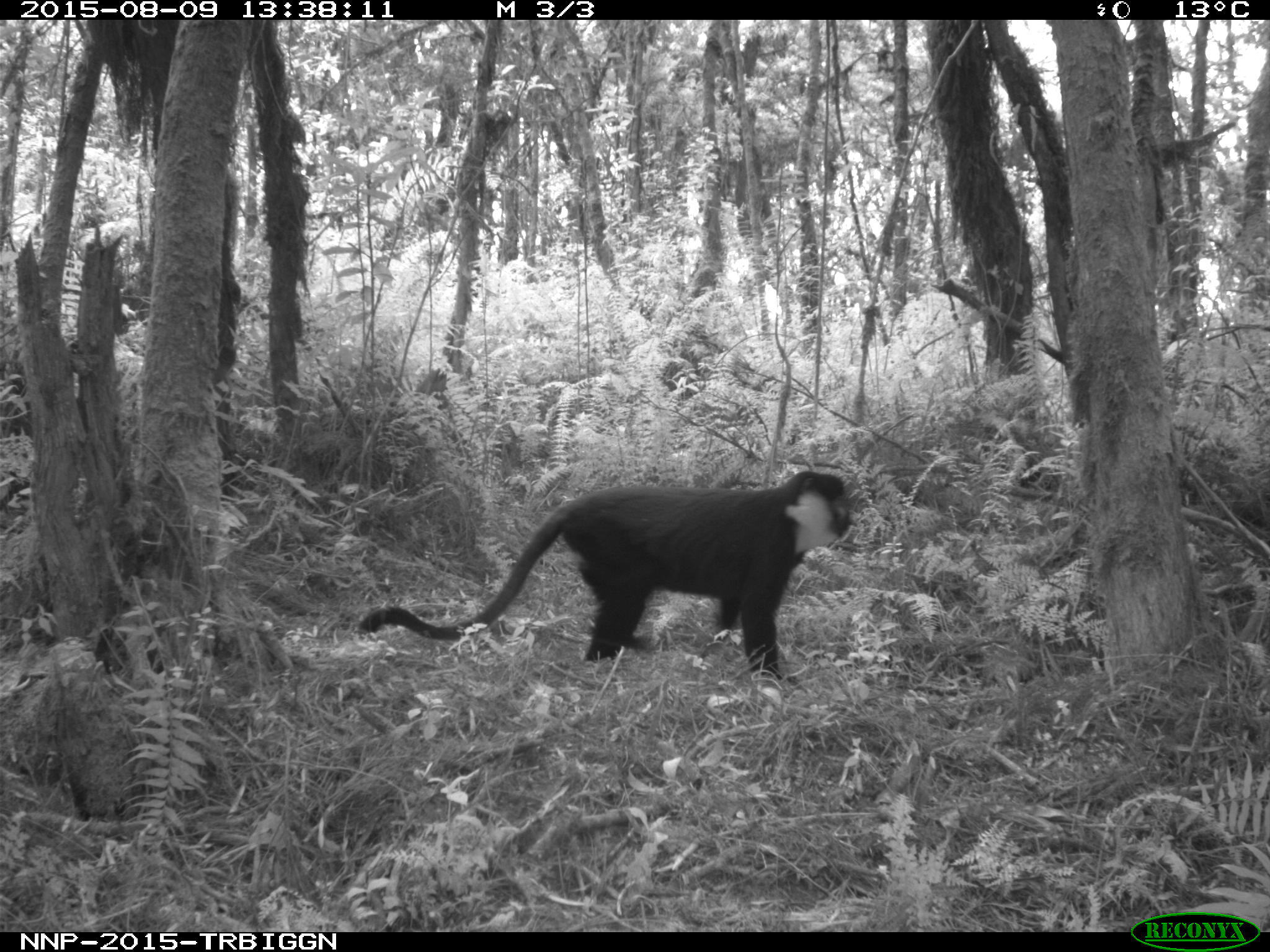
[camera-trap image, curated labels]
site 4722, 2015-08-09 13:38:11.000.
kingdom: Animalia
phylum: Chordata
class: Mammalia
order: Primates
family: Cercopithecidae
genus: Allochrocebus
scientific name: Allochrocebus lhoesti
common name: l'hoest's monkey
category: cercopithecus lhoesti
Cercopithecus lhoesti (l'hoest's monkey) (Allochrocebus lhoesti), count 1.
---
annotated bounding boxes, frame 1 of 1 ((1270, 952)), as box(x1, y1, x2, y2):
cercopithecus lhoesti: box(356, 469, 852, 679)